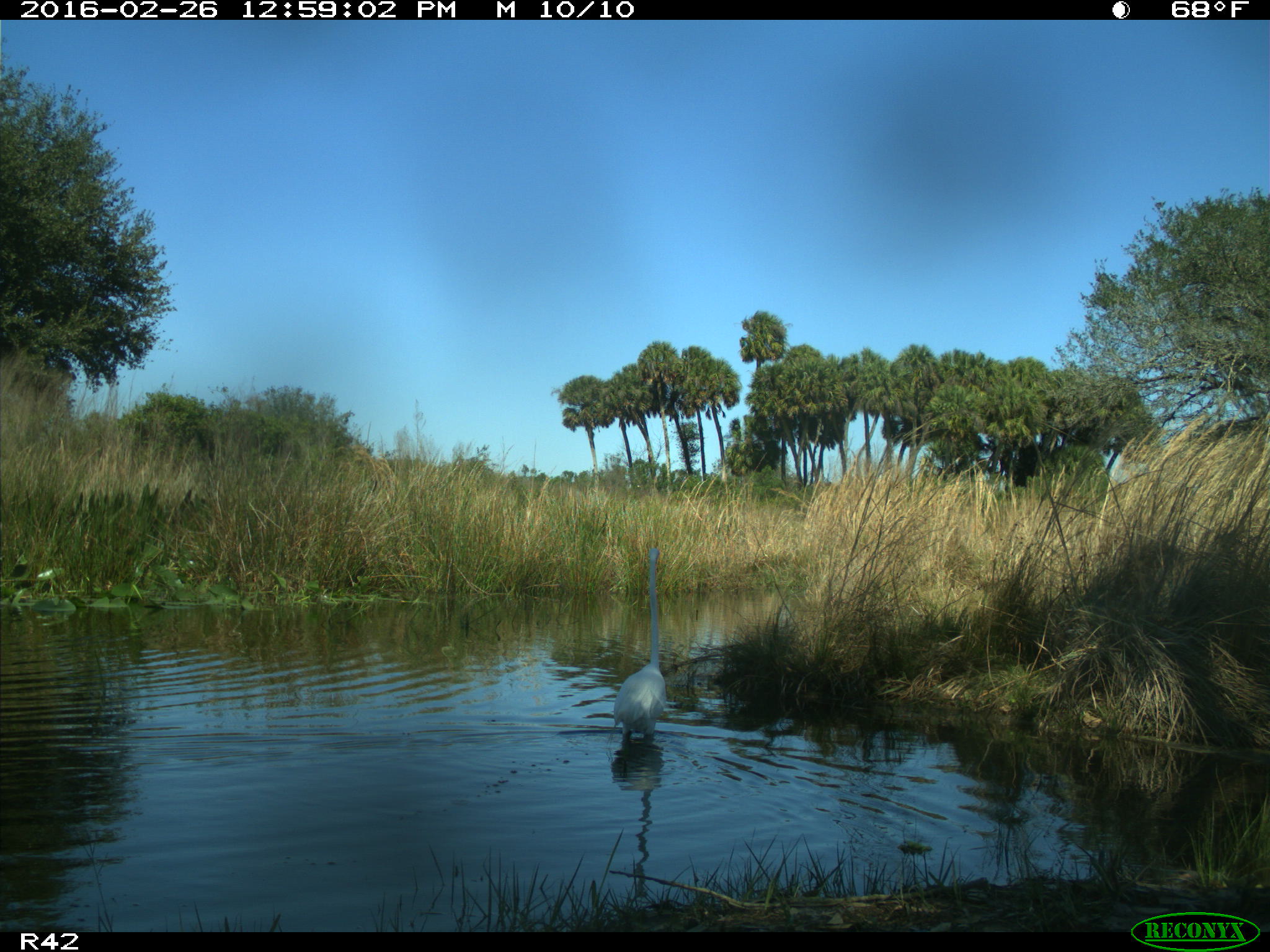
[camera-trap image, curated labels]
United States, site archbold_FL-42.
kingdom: Animalia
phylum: Chordata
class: Aves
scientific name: Aves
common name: birds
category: unidentified bird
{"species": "unidentified bird (birds) (Aves)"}